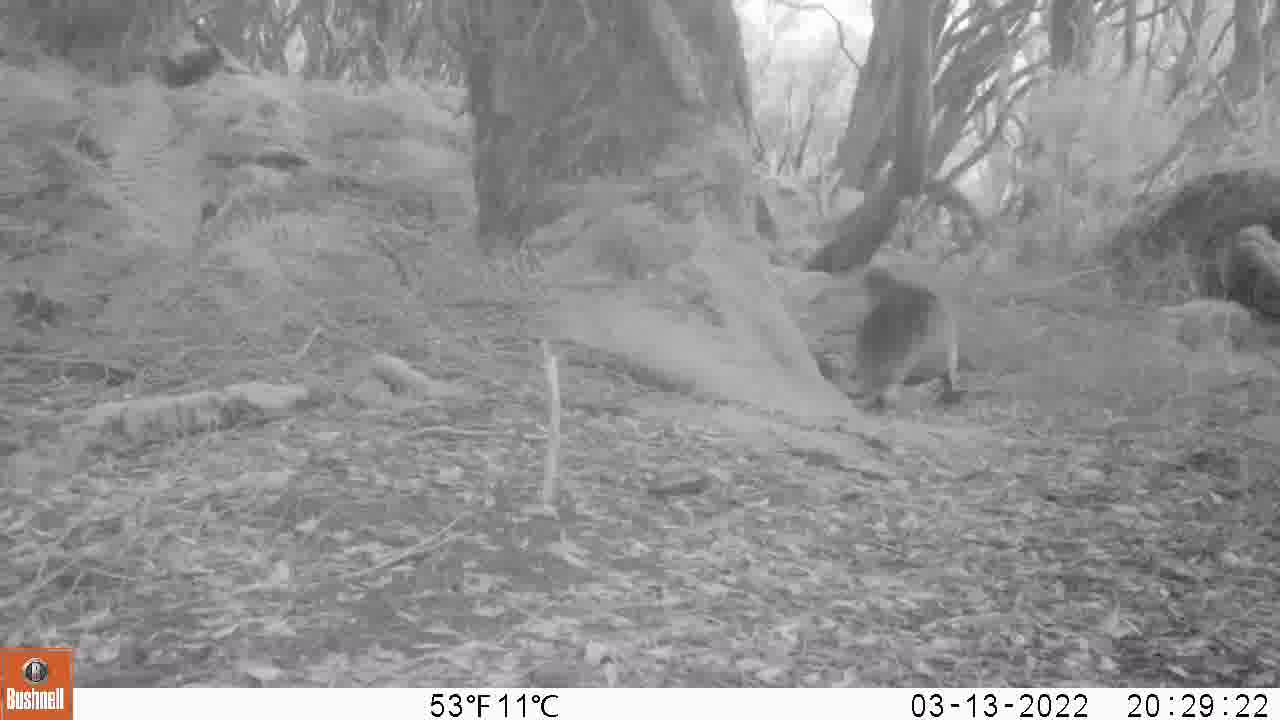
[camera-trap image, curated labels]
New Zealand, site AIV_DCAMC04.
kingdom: Animalia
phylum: Chordata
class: Mammalia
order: Carnivora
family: Otariidae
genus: Phocarctos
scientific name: Phocarctos hookeri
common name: new zealand sea lion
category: sealion